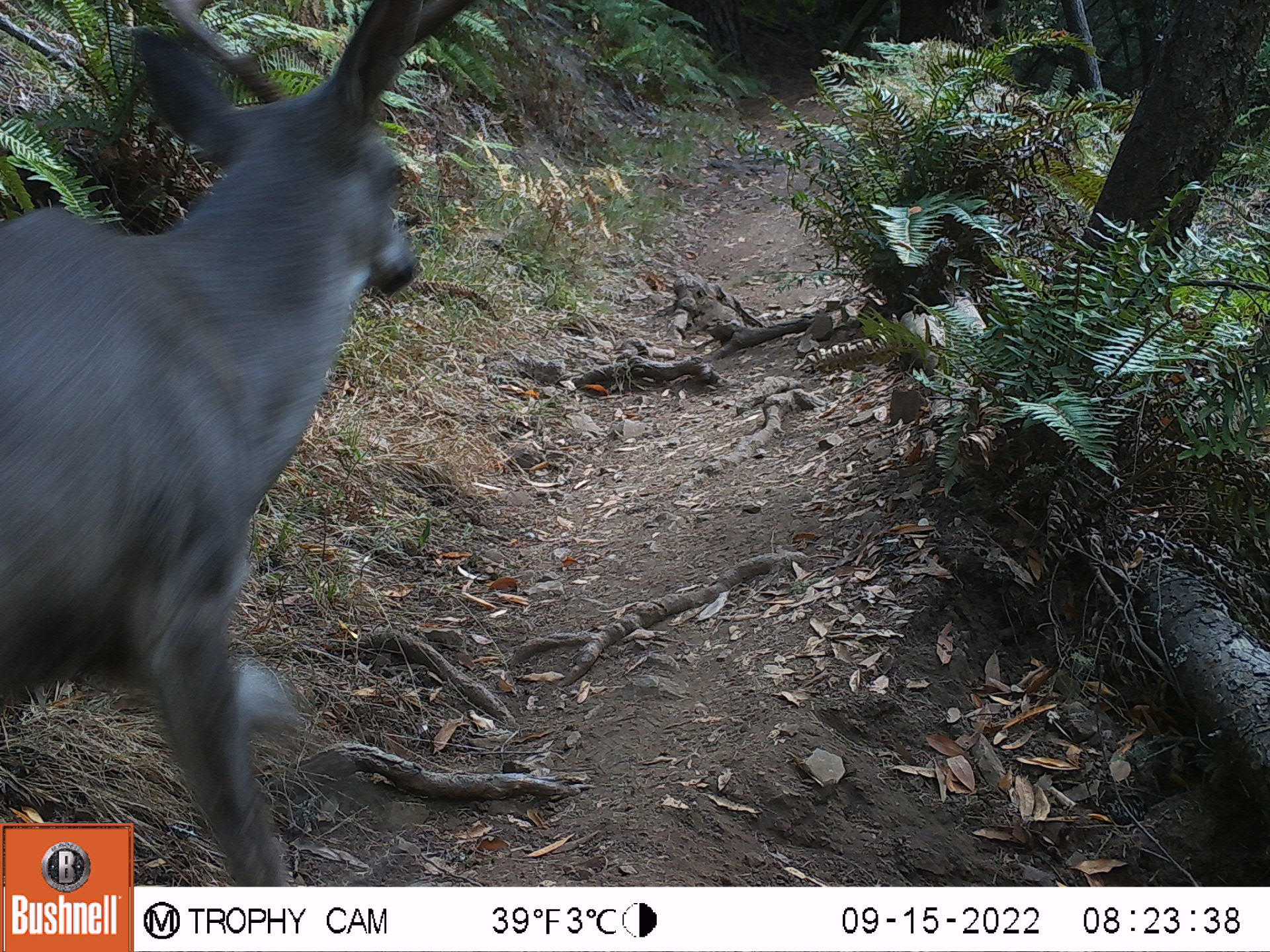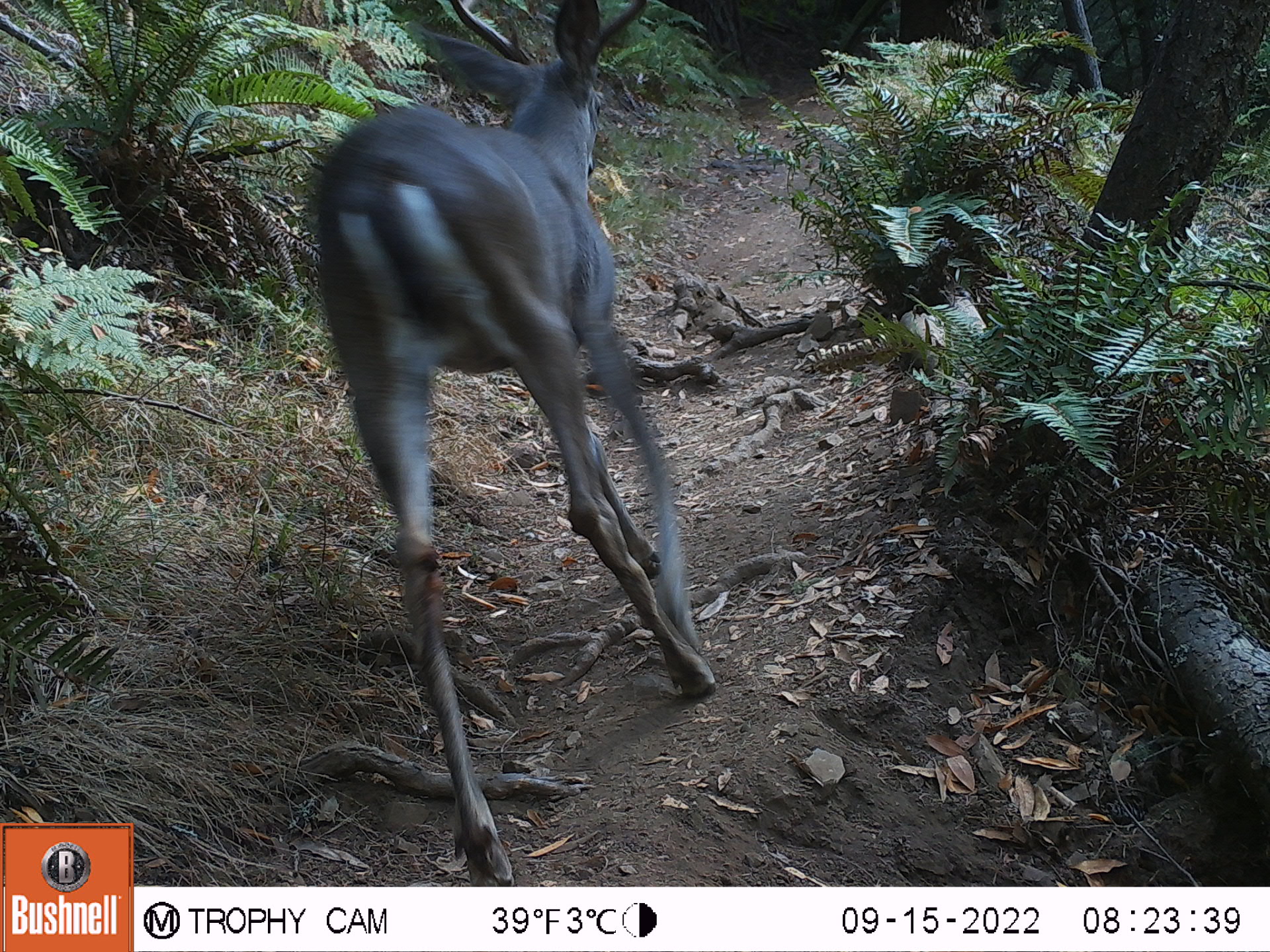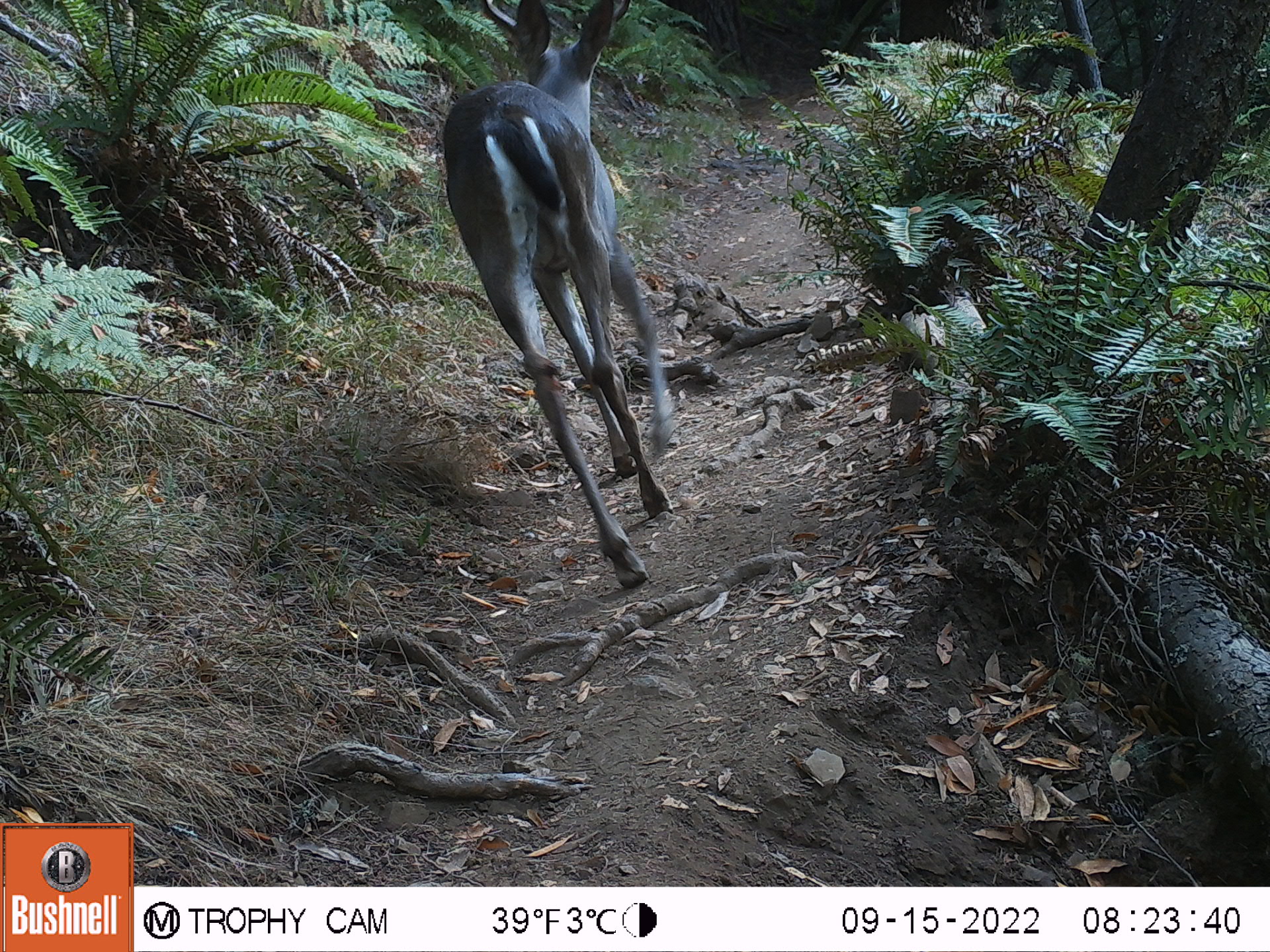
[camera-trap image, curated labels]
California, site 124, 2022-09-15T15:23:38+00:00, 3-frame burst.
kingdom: Animalia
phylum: Chordata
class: Mammalia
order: Artiodactyla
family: Cervidae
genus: Odocoileus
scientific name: Odocoileus hemionus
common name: mule deer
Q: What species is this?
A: Mule deer (Odocoileus hemionus).